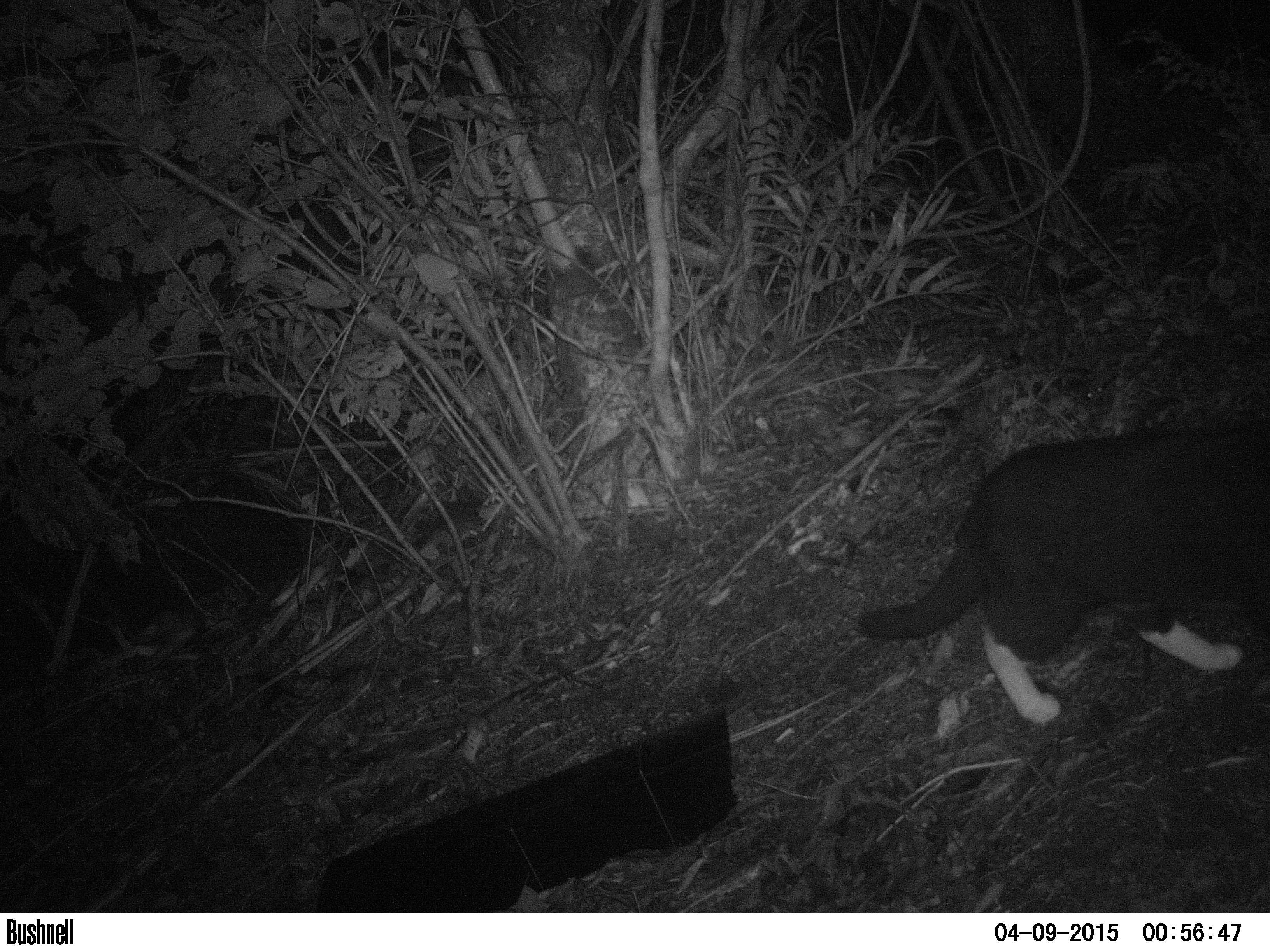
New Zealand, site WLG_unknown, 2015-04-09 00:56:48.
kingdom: Animalia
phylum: Chordata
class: Mammalia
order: Carnivora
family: Felidae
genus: Felis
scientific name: Felis catus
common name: domestic cat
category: cat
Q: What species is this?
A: Cat (domestic cat) (Felis catus).